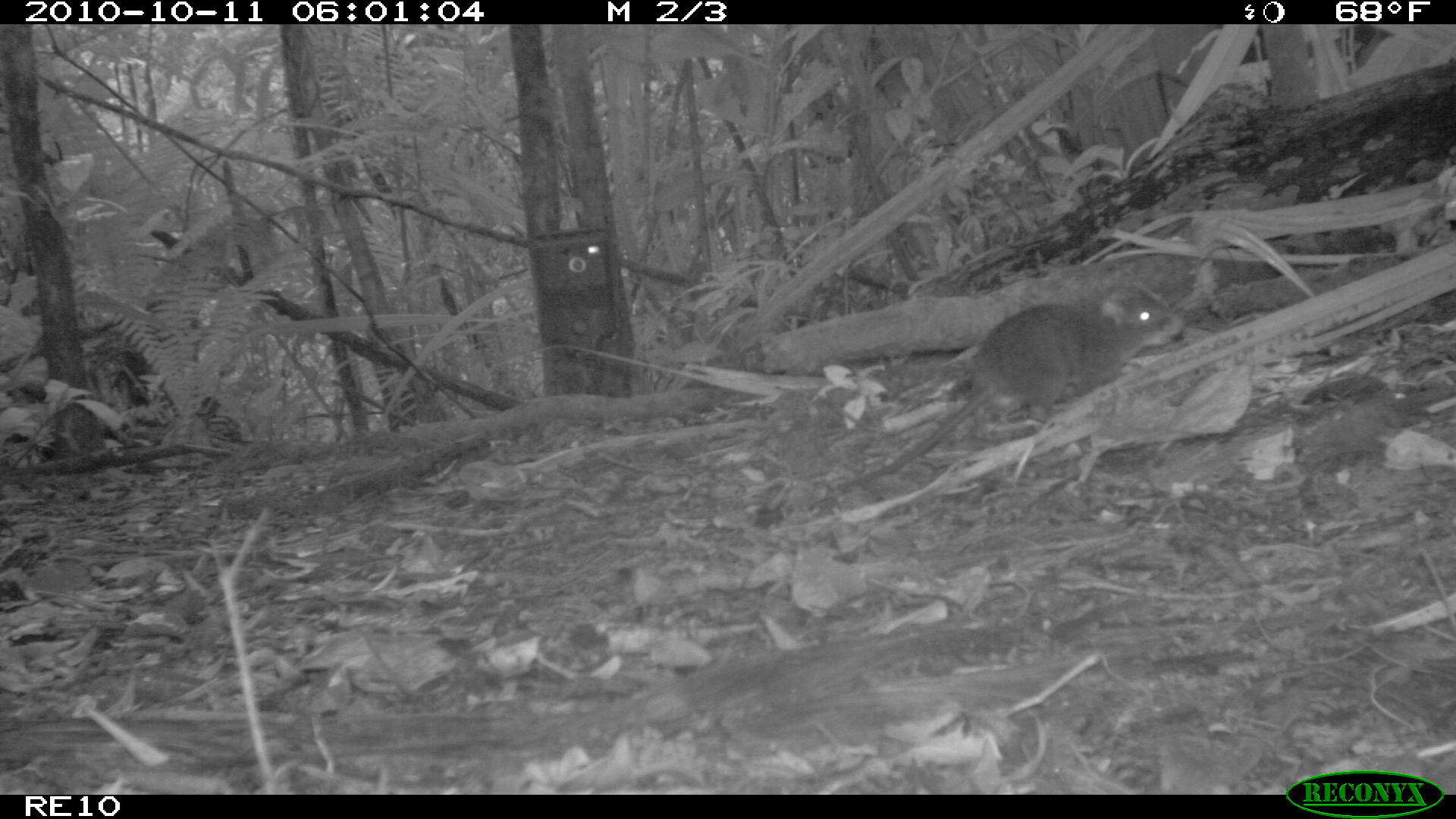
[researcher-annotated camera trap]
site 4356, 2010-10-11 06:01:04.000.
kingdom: Animalia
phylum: Chordata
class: Mammalia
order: Rodentia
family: Muridae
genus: Rattus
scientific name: Rattus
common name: rodent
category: unknown rat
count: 1